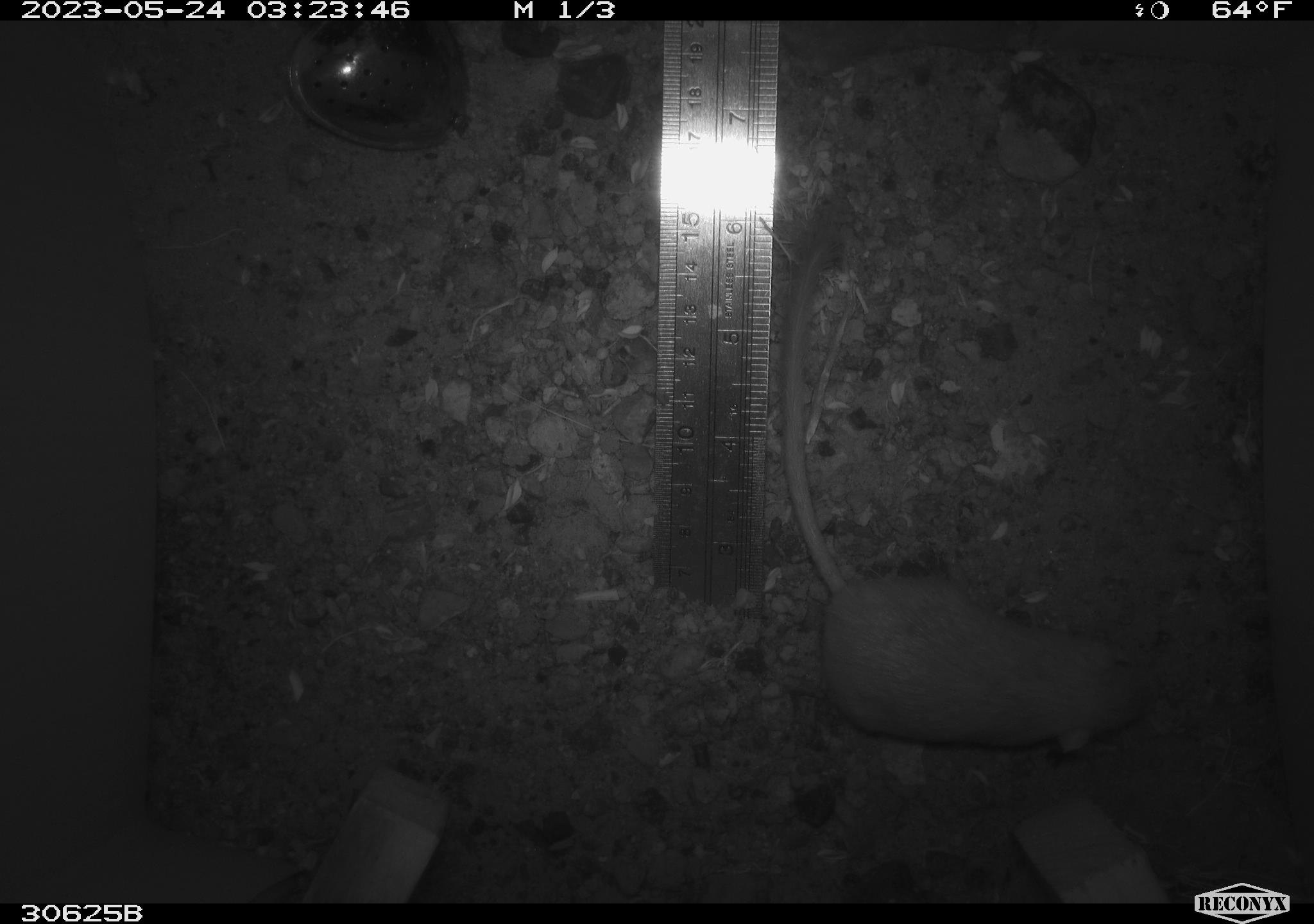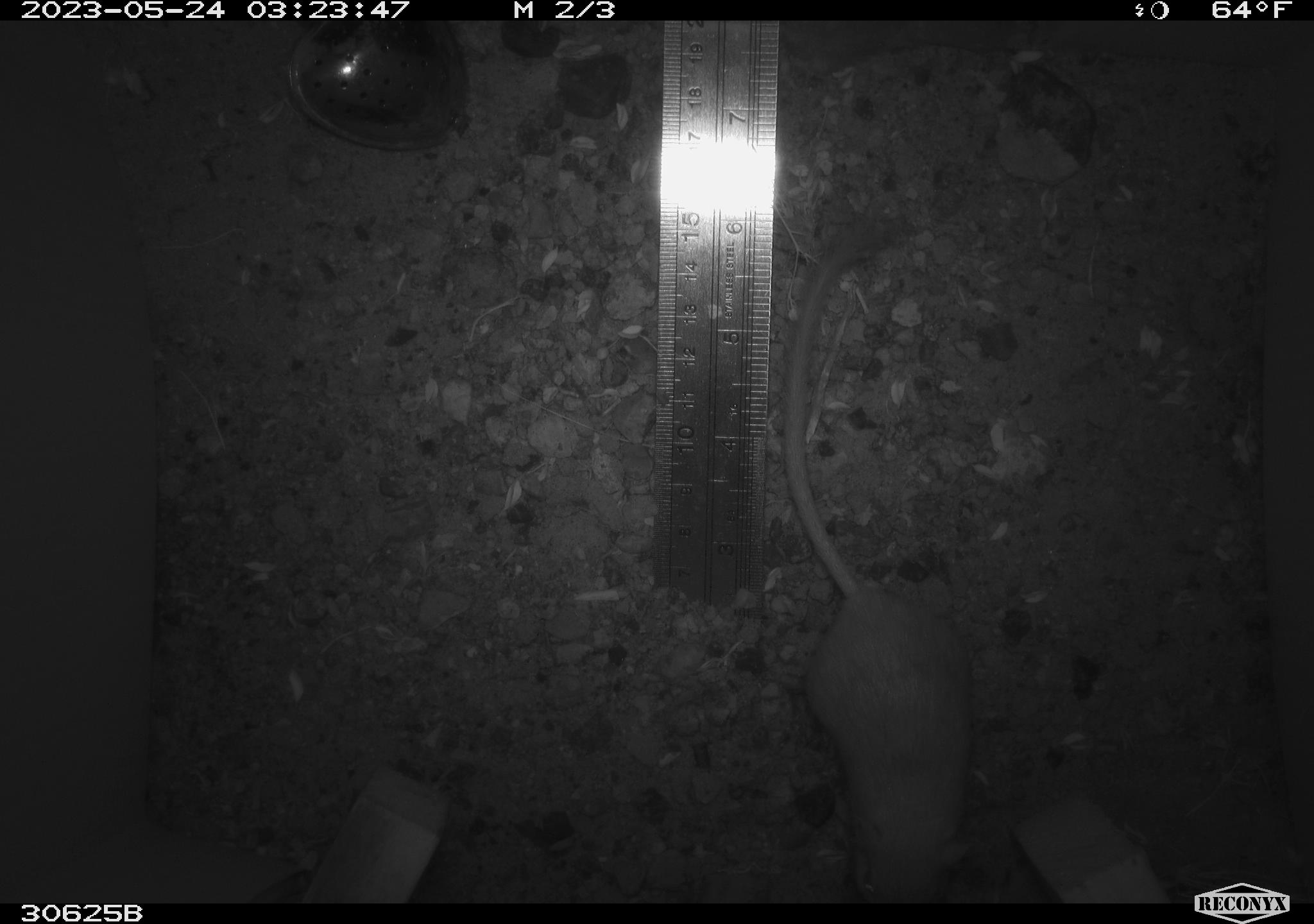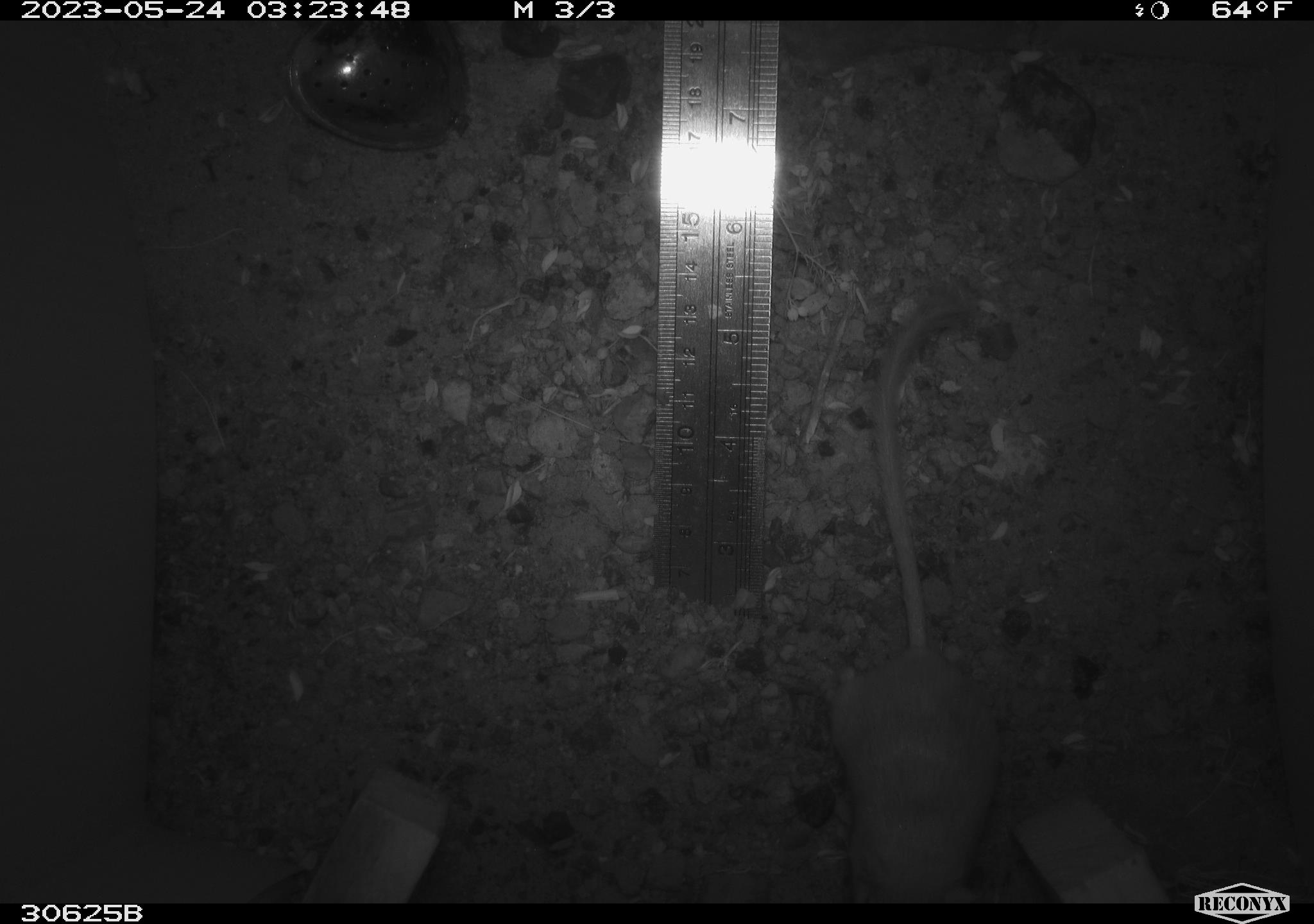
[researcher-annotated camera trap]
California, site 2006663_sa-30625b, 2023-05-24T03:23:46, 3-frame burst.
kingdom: Animalia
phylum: Chordata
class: Mammalia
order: Rodentia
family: Heteromyidae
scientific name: Heteromyidae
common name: kangaroo rats and pocket mice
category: heteromyidae family